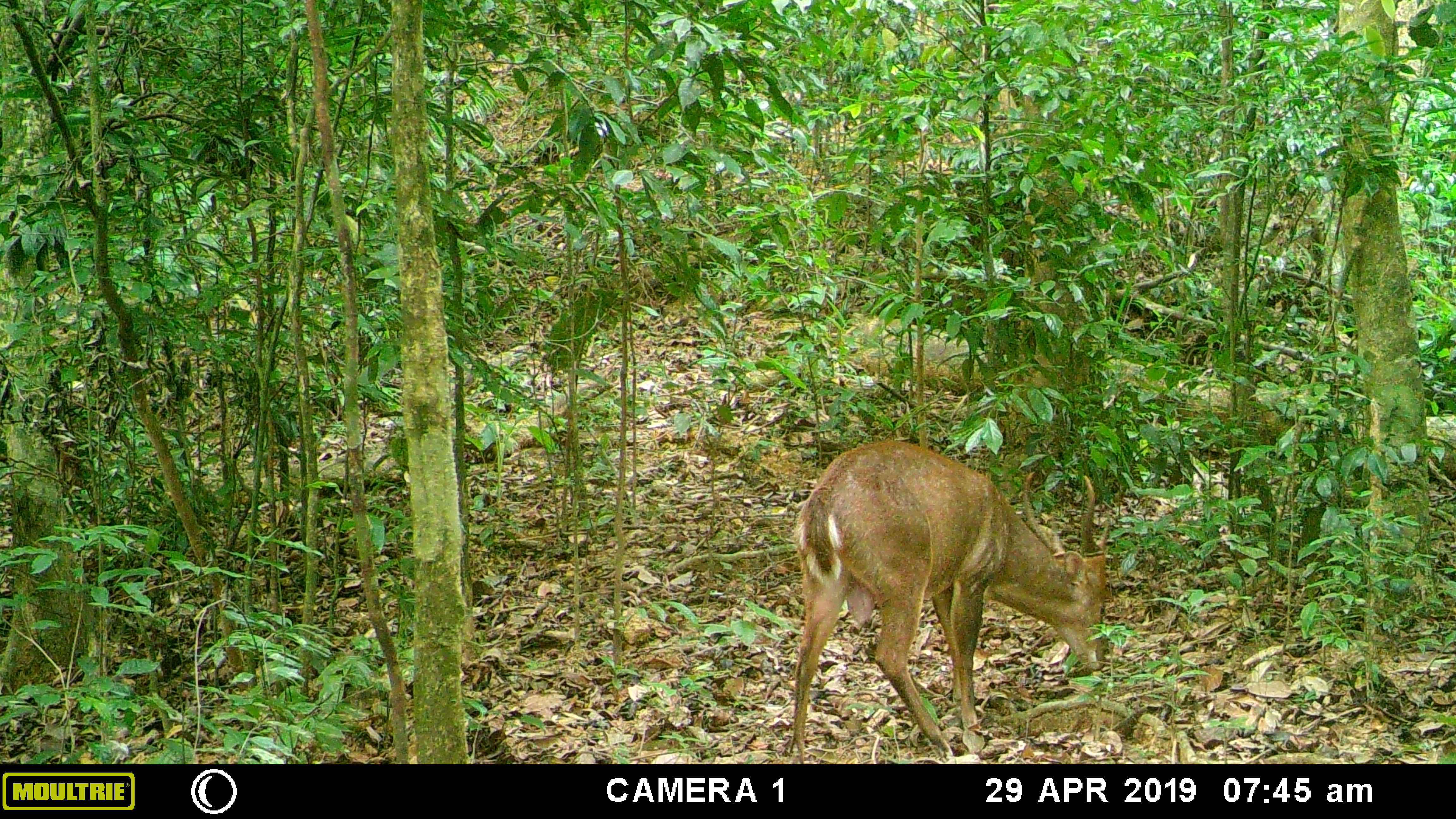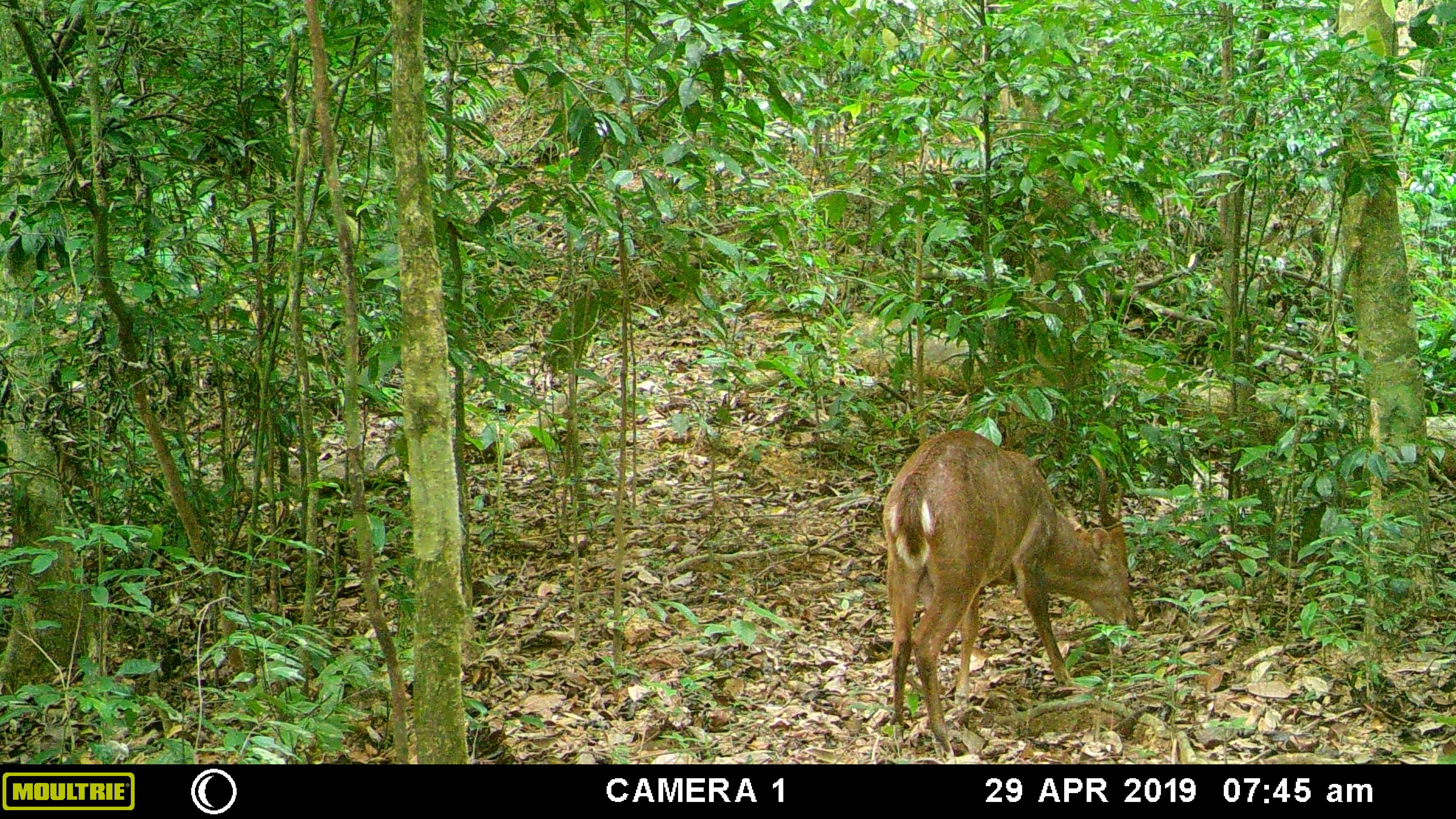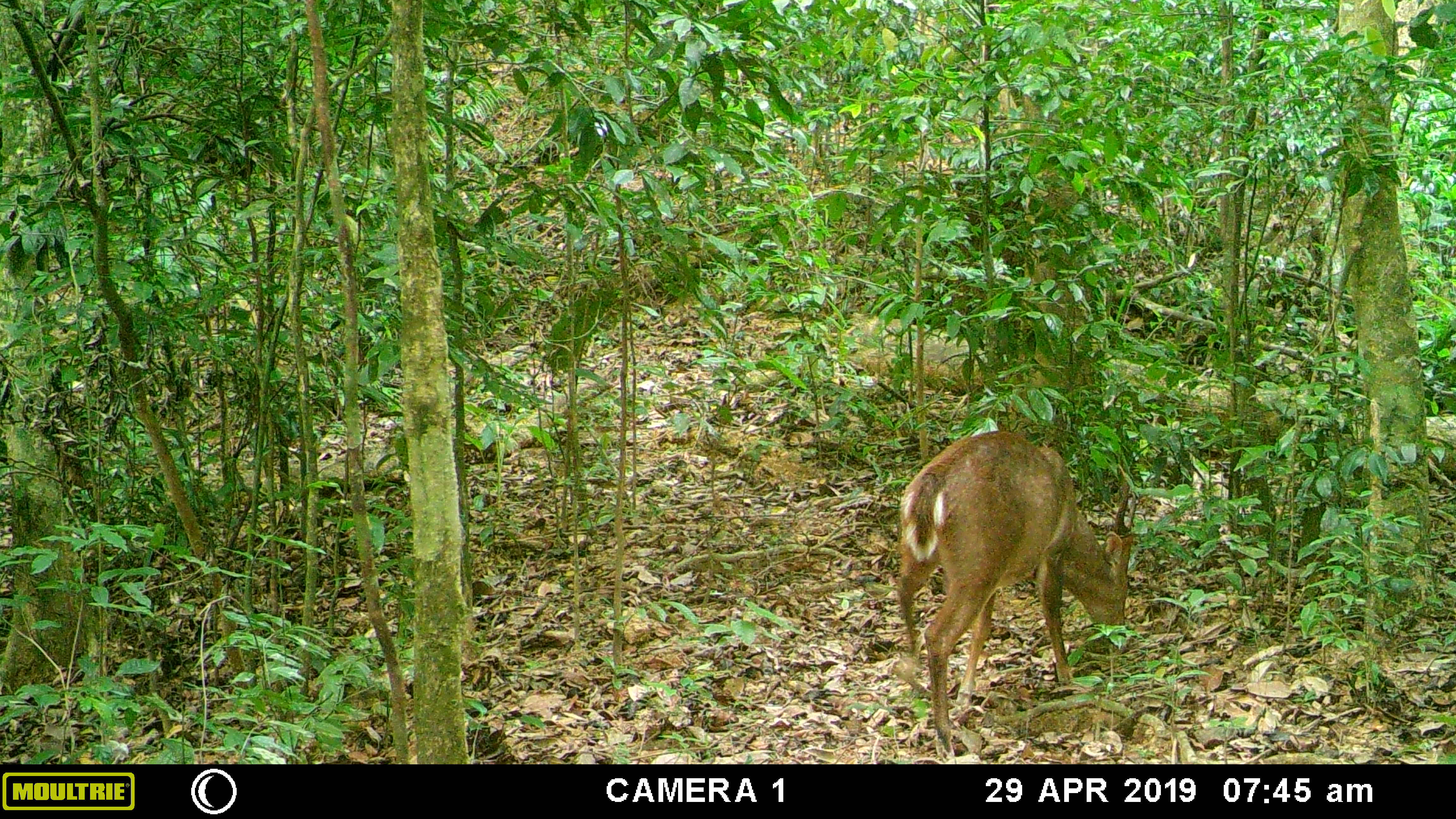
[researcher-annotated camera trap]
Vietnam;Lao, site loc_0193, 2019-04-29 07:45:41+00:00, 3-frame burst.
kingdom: Animalia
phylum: Chordata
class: Mammalia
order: Artiodactyla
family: Cervidae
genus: Muntiacus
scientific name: Muntiacus vuquangensis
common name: large-antlered muntjac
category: large antlered muntjac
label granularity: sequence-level